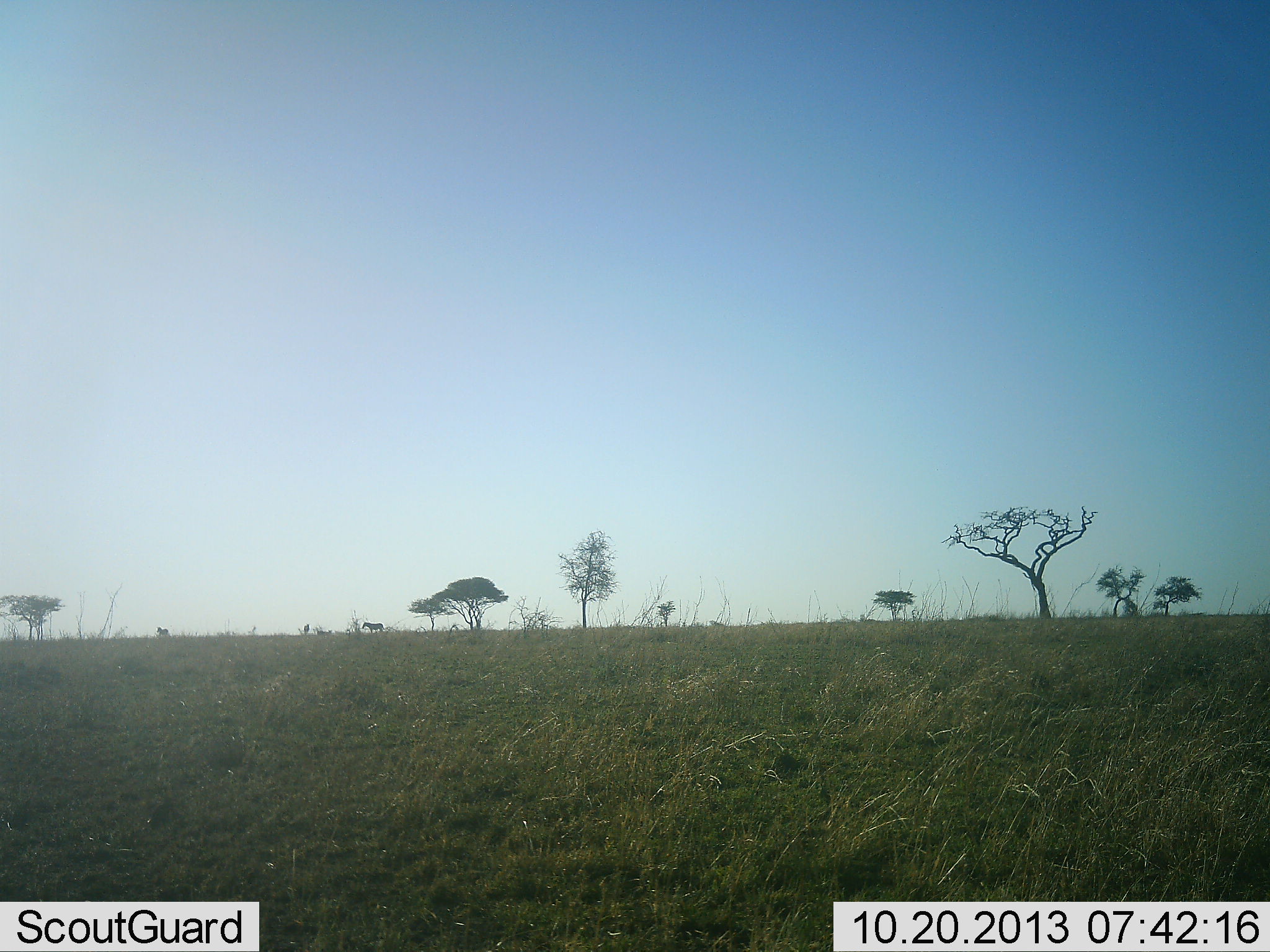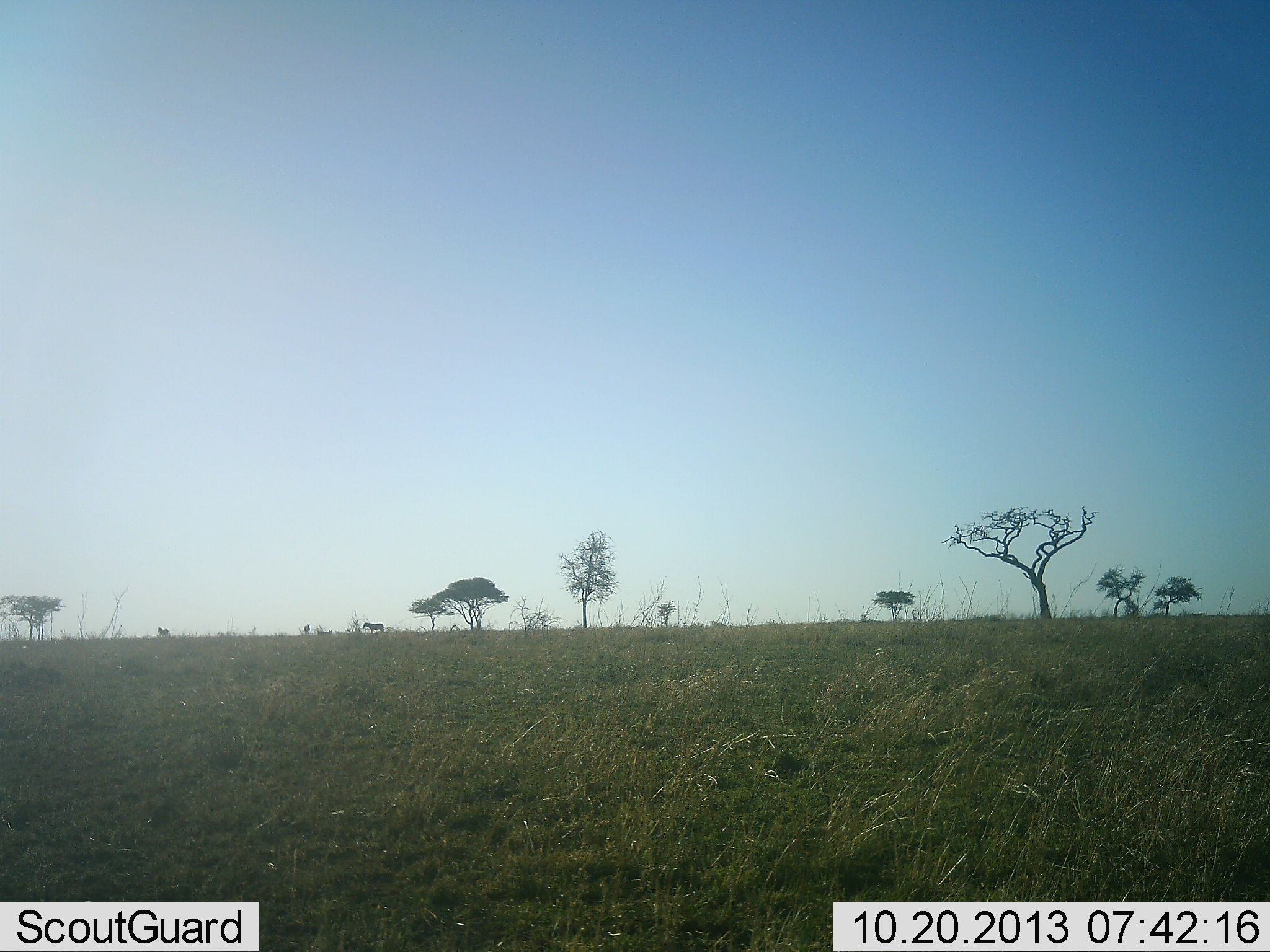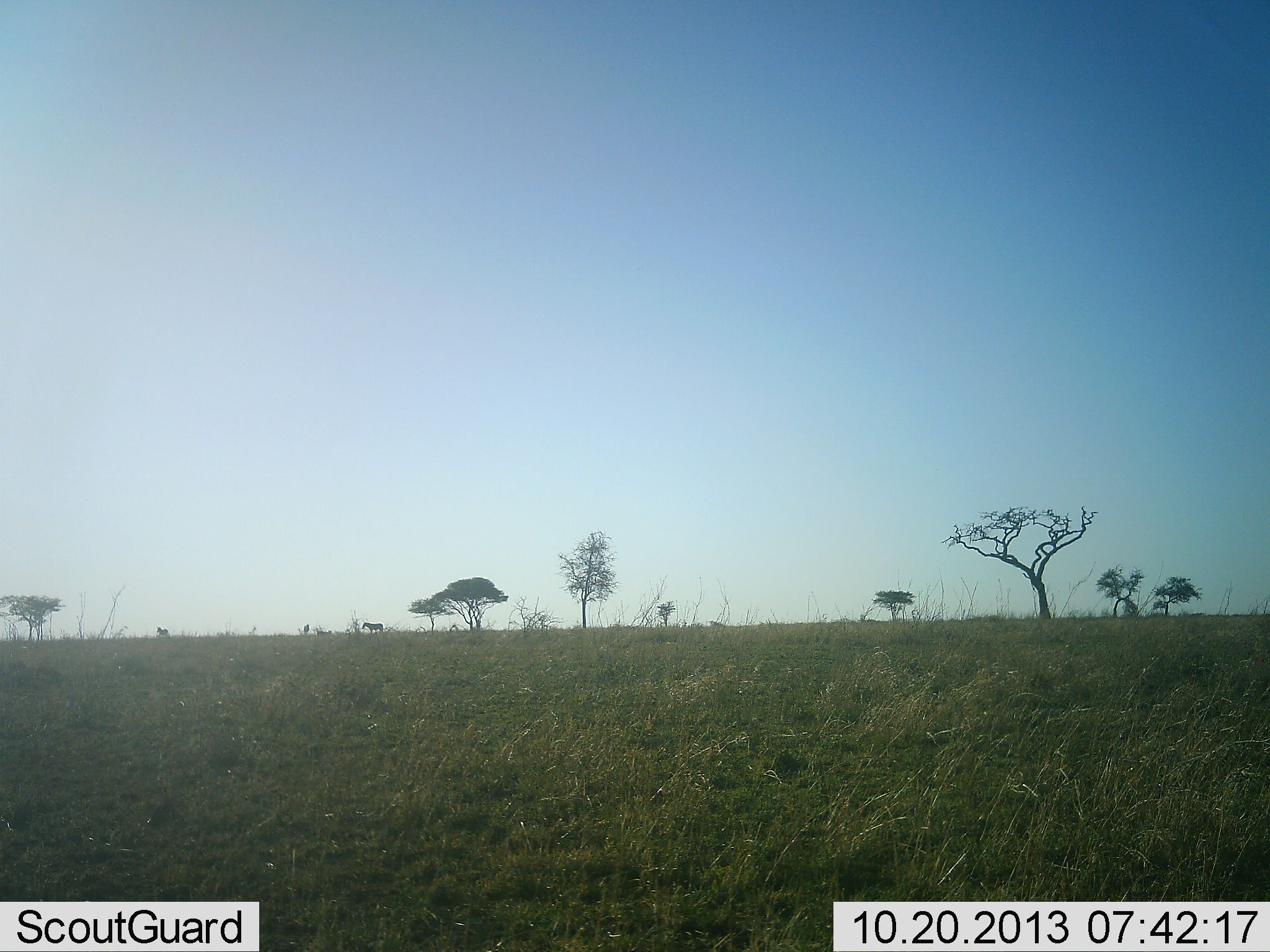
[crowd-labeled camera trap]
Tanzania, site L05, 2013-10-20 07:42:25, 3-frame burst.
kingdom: Animalia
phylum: Chordata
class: Mammalia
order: Perissodactyla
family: Equidae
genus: Equus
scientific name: Equus quagga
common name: plains zebra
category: zebra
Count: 2.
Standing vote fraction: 100%.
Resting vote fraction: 0%.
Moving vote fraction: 0%.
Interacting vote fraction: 0%.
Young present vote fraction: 0%.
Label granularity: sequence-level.